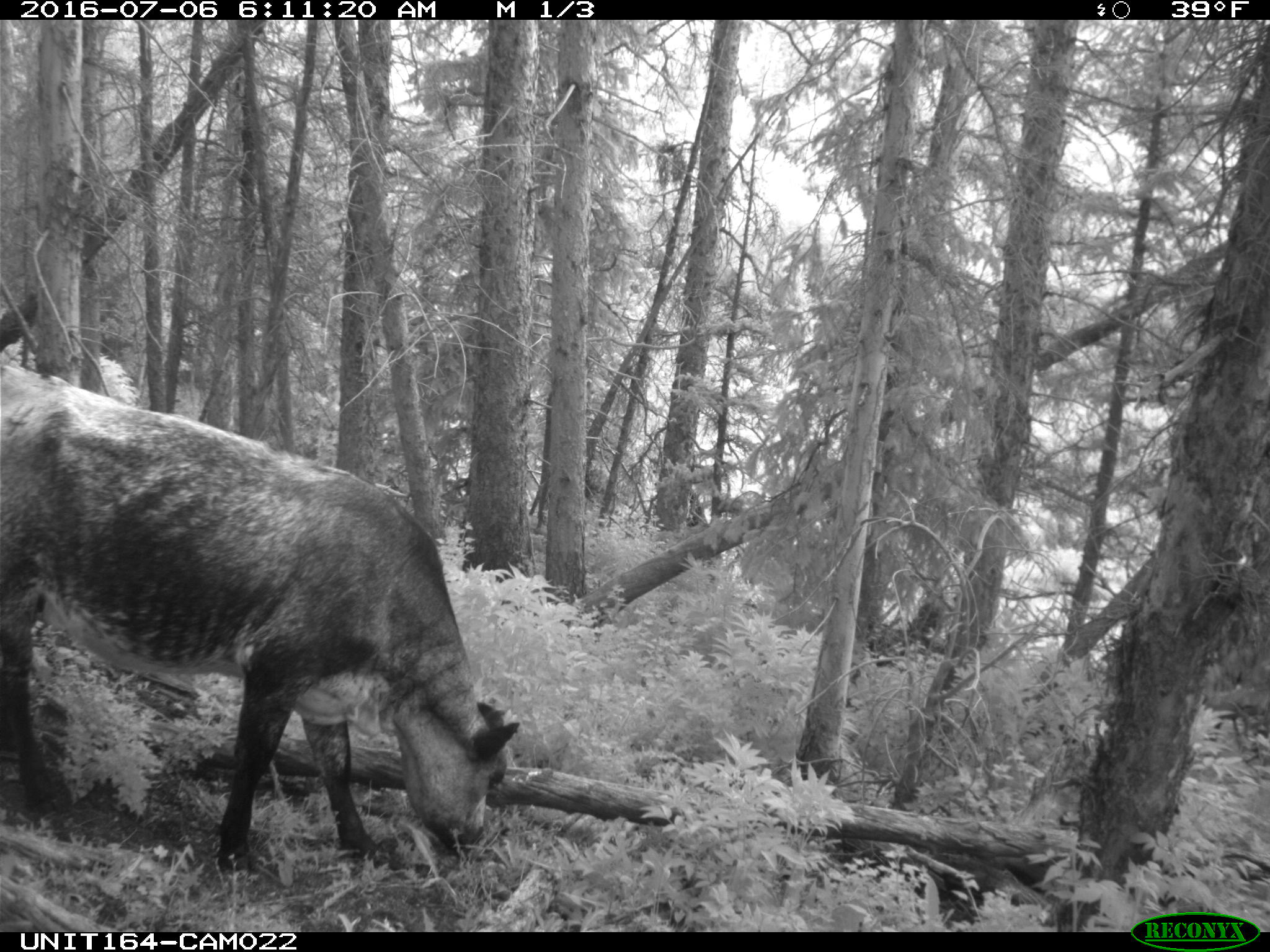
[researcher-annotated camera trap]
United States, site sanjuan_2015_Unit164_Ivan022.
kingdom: Animalia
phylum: Chordata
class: Mammalia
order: Artiodactyla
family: Bovidae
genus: Bos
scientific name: Bos taurus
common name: domestic cow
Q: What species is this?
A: Bos taurus (domestic cow).